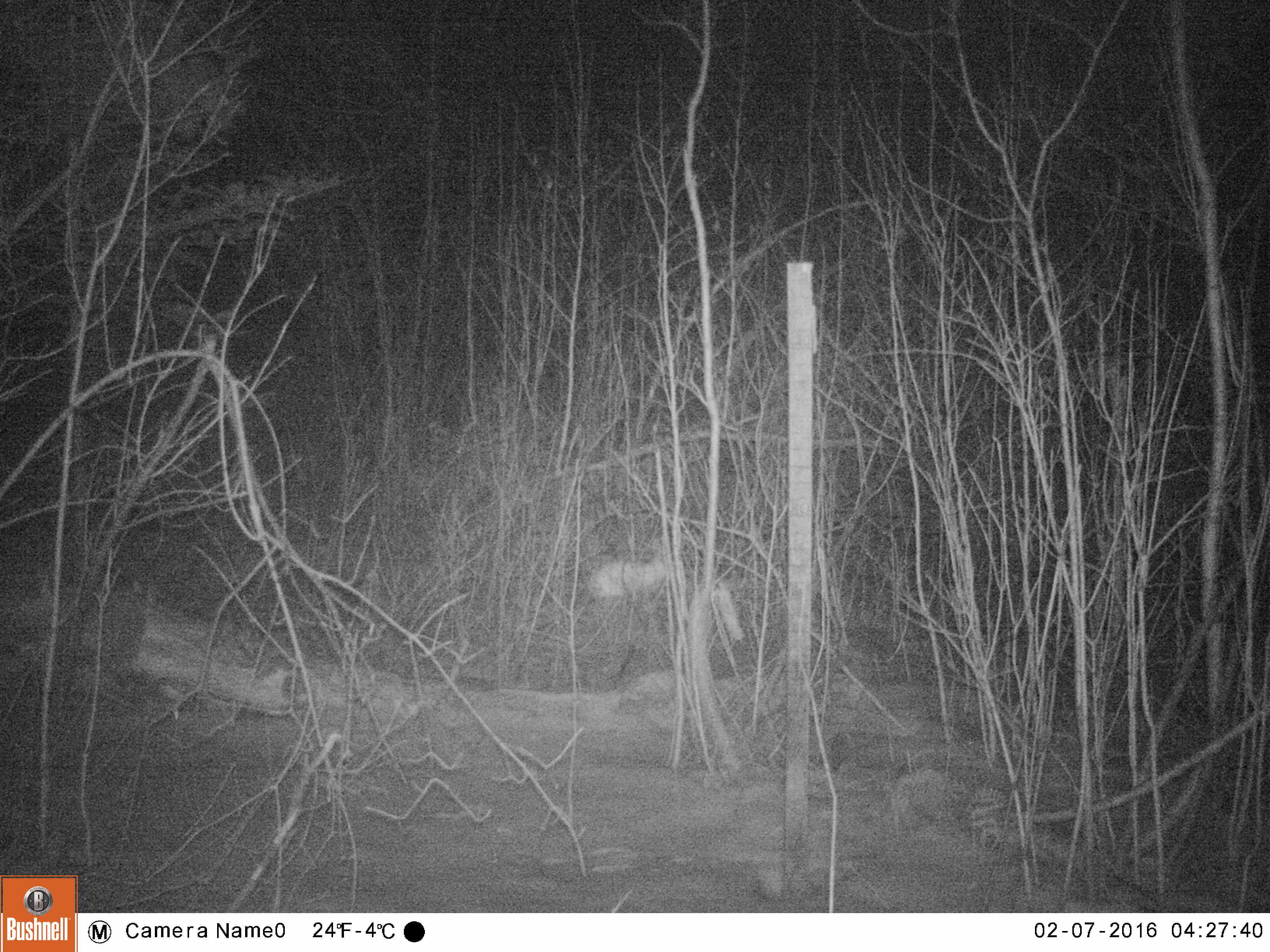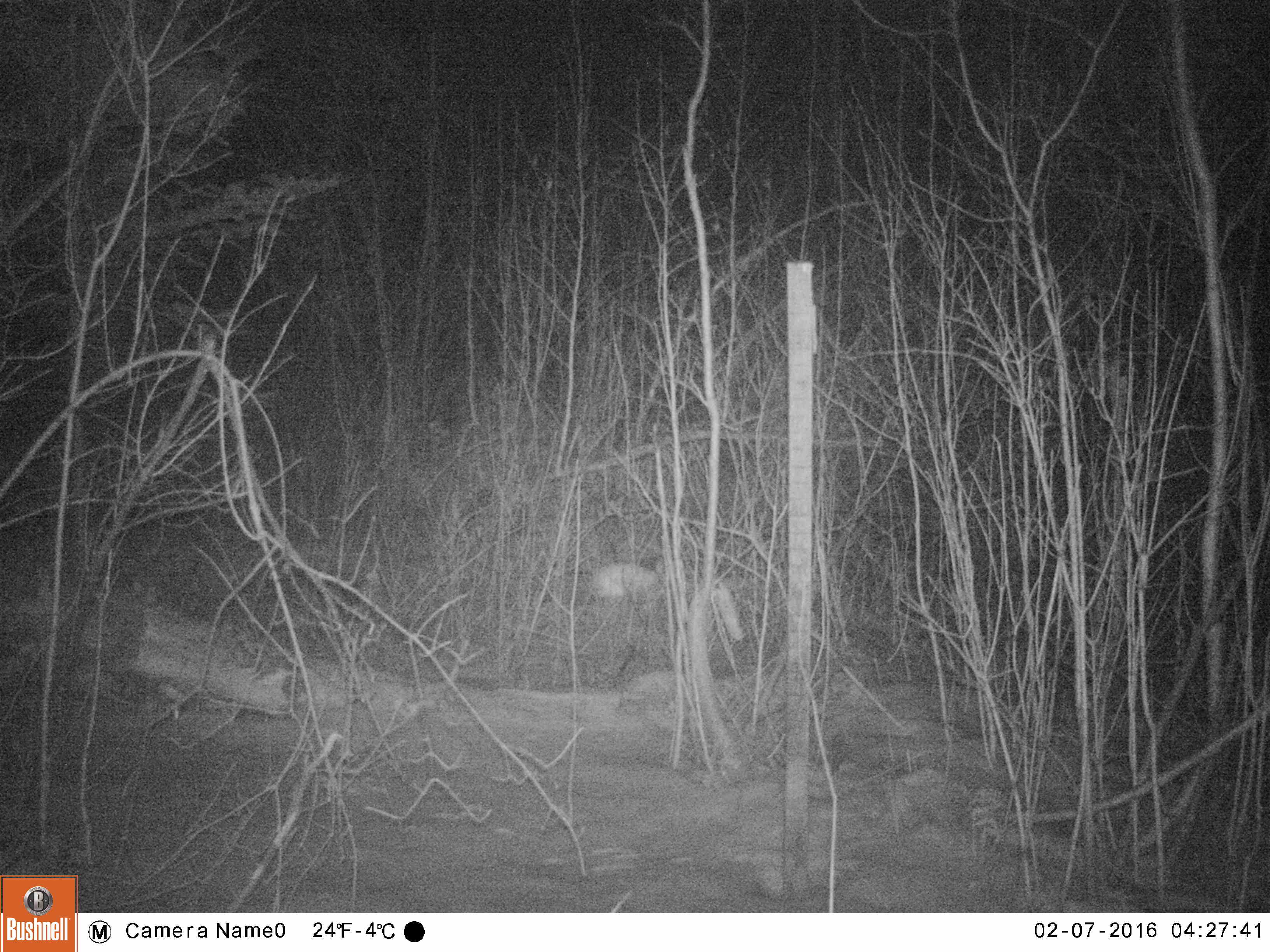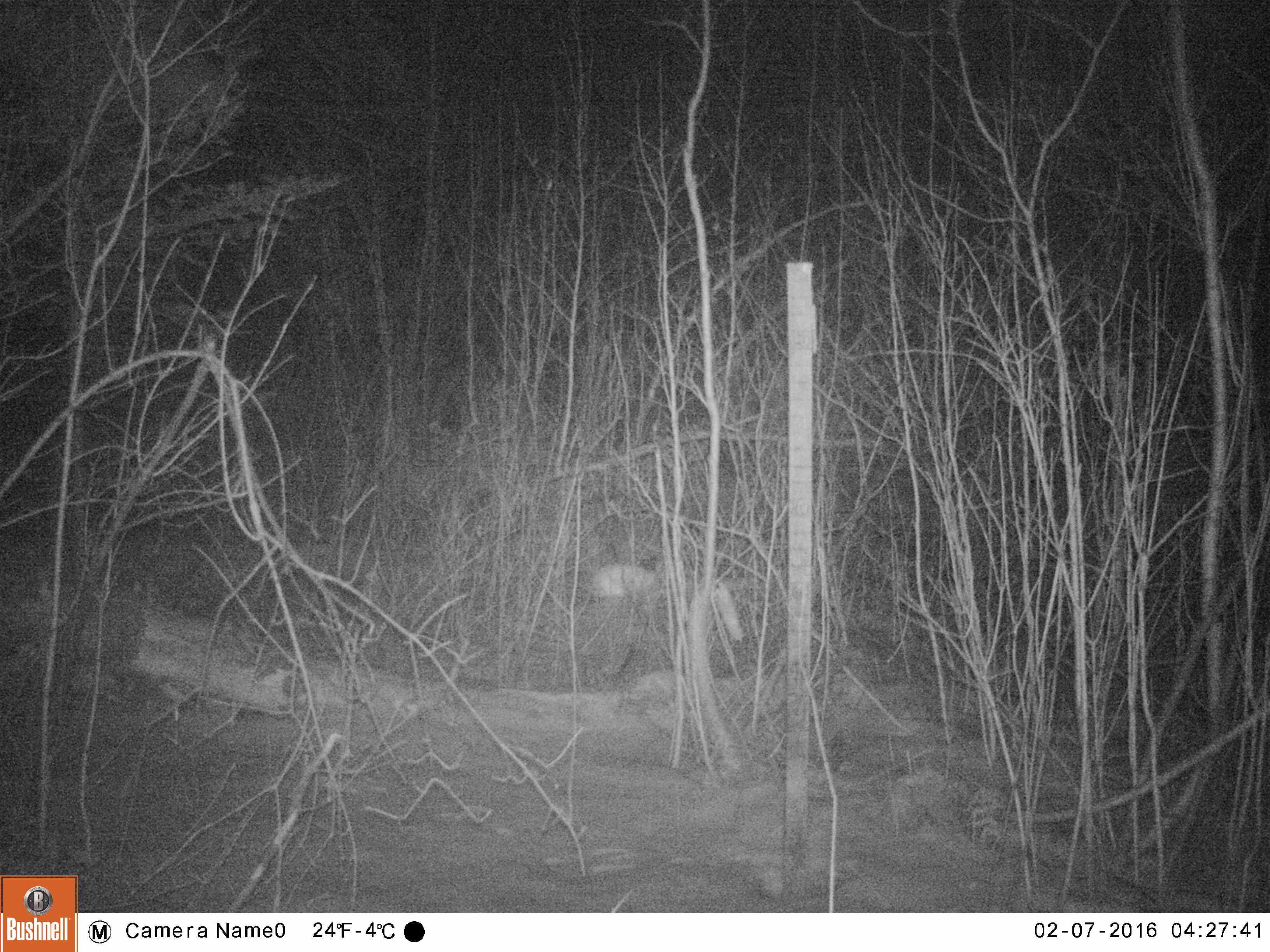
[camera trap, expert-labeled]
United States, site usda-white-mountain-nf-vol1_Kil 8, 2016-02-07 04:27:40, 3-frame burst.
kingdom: Animalia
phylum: Chordata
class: Mammalia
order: Lagomorpha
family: Leporidae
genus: Lepus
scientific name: Lepus americanus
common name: snowshoe hare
Snowshoe hare (Lepus americanus).